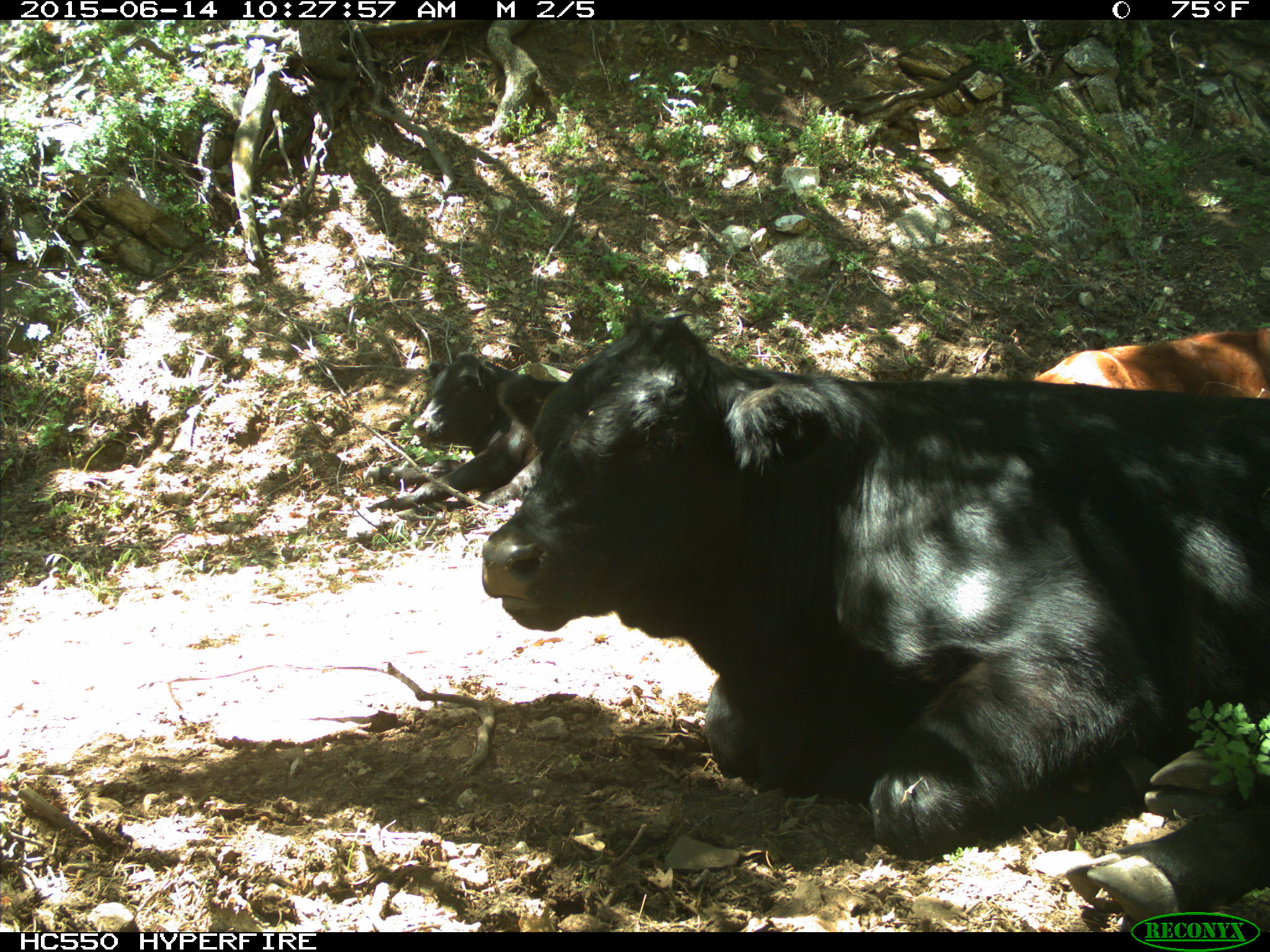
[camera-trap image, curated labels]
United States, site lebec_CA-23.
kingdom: Animalia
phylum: Chordata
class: Mammalia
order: Artiodactyla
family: Bovidae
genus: Bos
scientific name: Bos taurus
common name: domestic cow